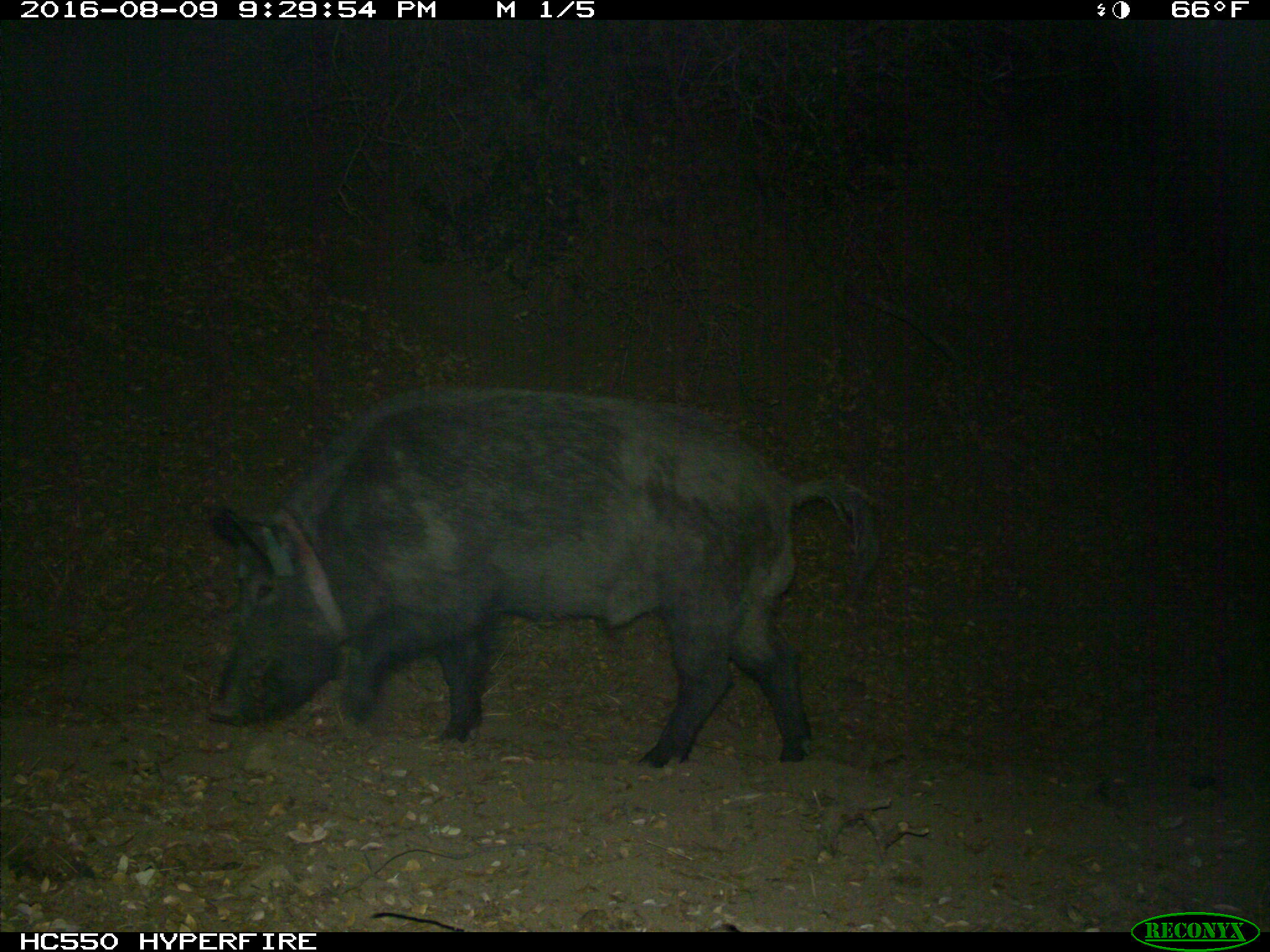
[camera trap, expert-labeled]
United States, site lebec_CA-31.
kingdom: Animalia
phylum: Chordata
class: Mammalia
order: Artiodactyla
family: Suidae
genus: Sus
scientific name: Sus scrofa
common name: wild boar